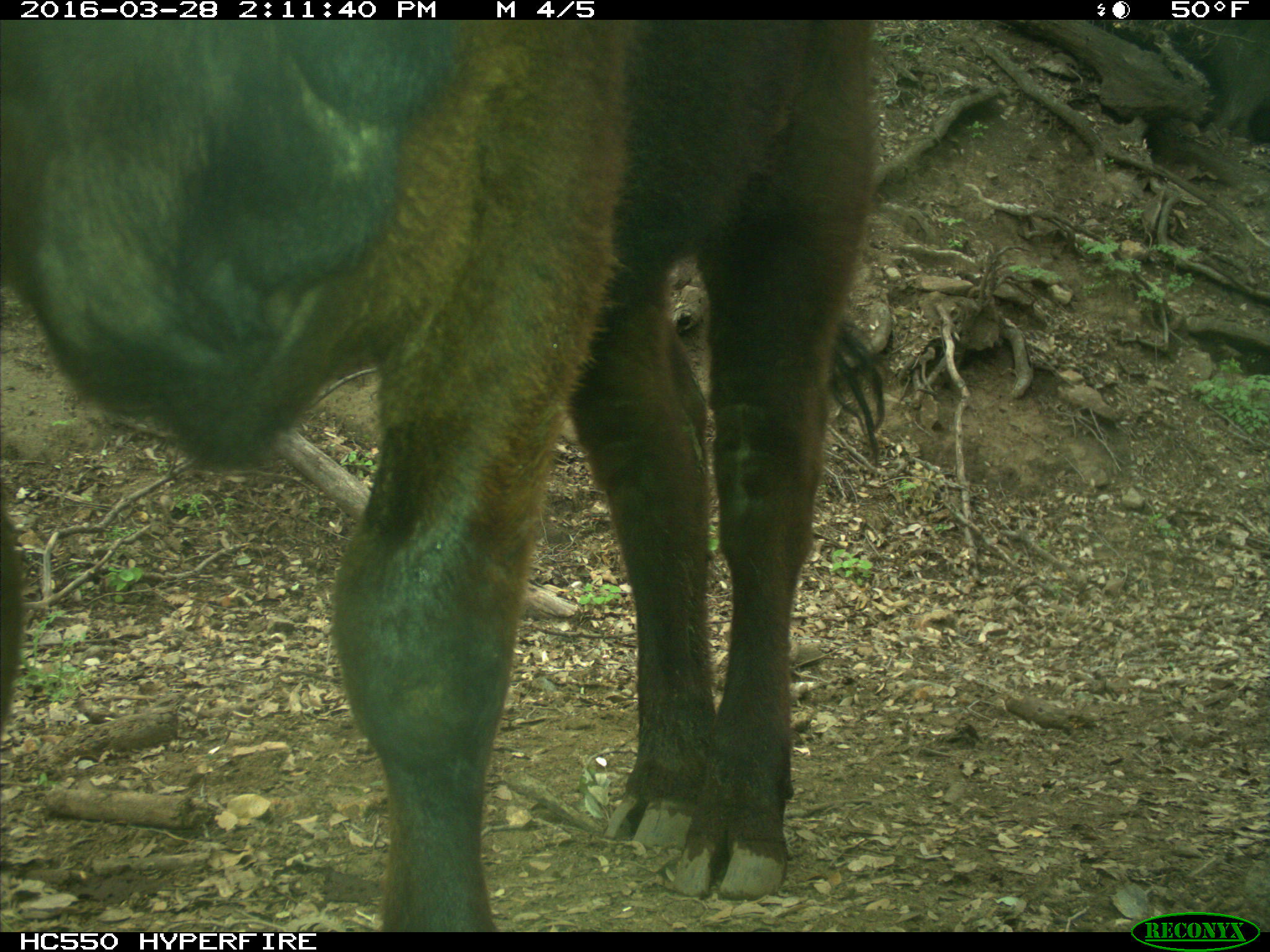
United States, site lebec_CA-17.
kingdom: Animalia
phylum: Chordata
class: Mammalia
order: Artiodactyla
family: Bovidae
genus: Bos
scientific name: Bos taurus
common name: domestic cow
Bos taurus (domestic cow).